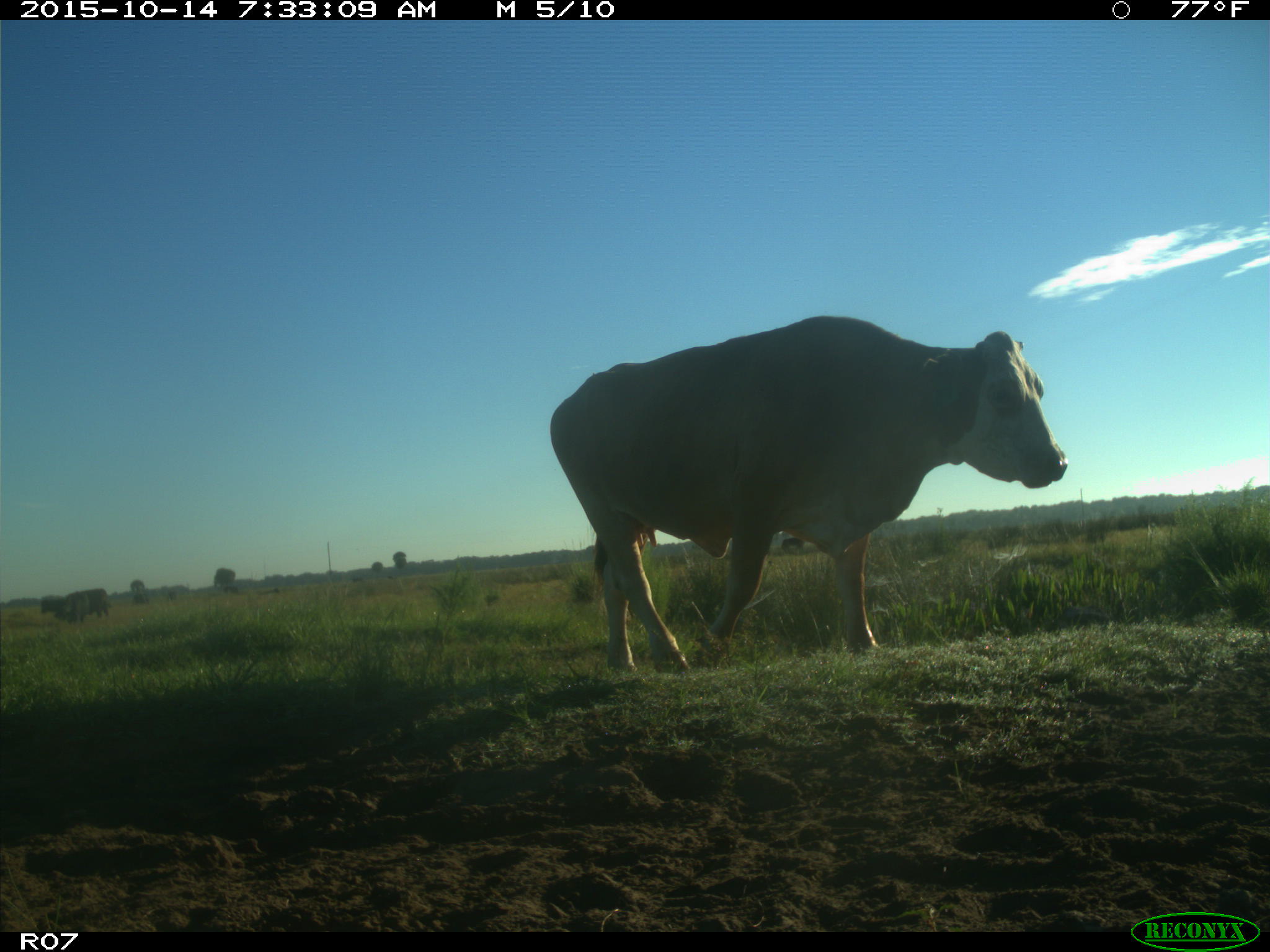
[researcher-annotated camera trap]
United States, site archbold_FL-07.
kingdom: Animalia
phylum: Chordata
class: Mammalia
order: Artiodactyla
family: Bovidae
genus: Bos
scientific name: Bos taurus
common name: domestic cow